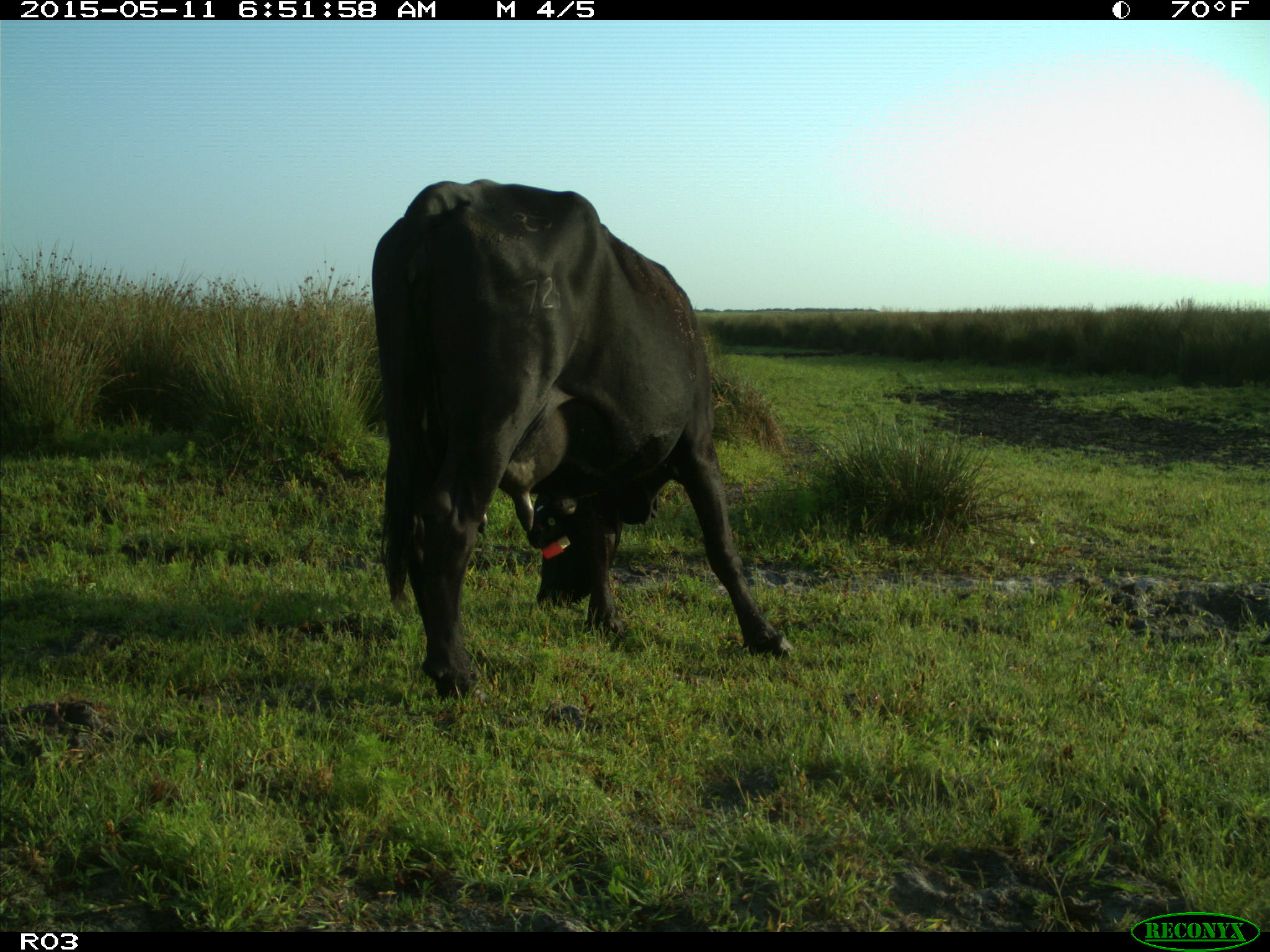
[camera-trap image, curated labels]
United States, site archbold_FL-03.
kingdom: Animalia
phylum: Chordata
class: Mammalia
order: Artiodactyla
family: Bovidae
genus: Bos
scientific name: Bos taurus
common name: domestic cow